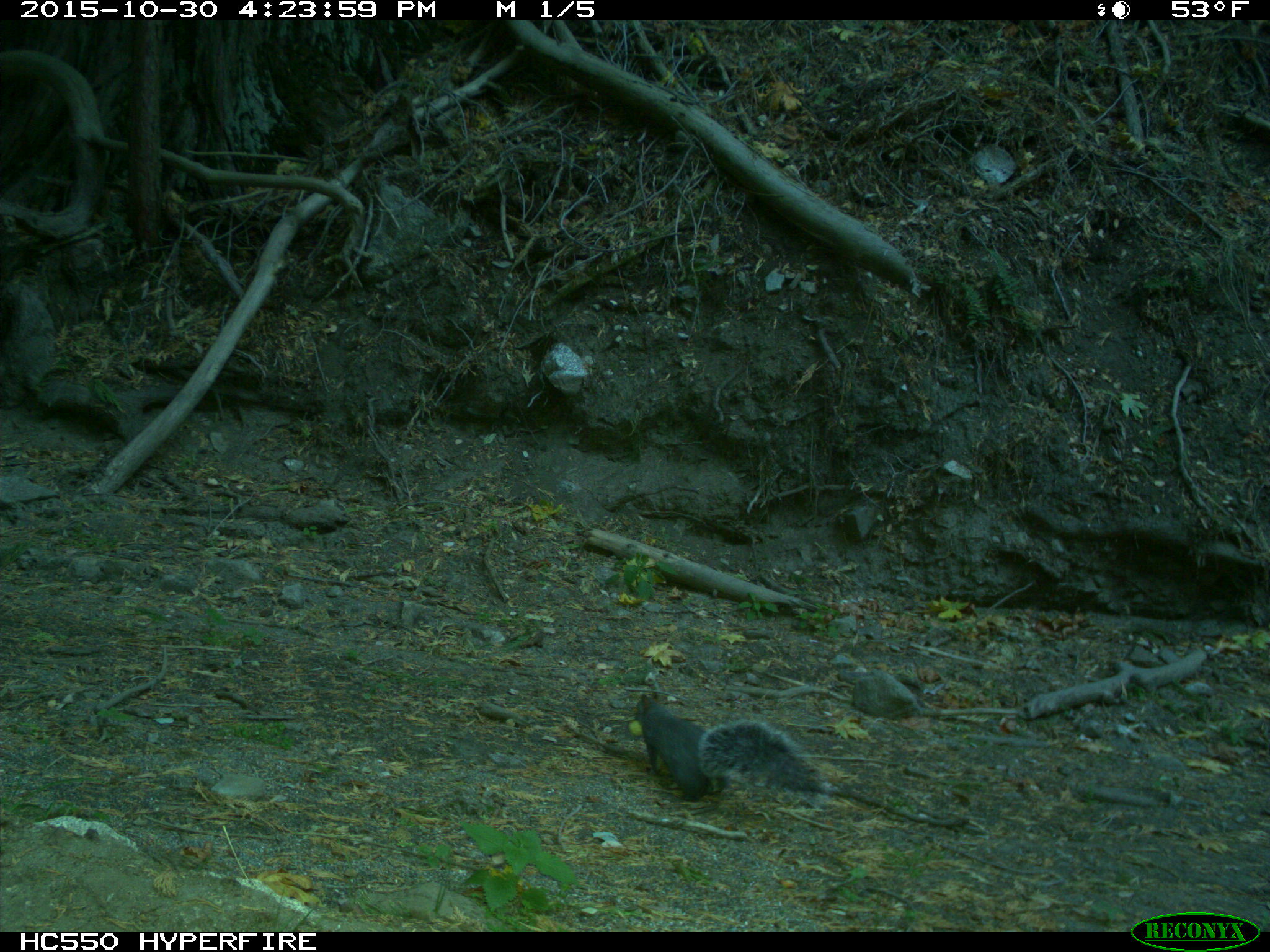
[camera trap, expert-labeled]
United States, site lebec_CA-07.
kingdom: Animalia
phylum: Chordata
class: Mammalia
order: Rodentia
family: Sciuridae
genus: Sciurus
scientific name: Sciurus carolinensis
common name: eastern gray squirrel